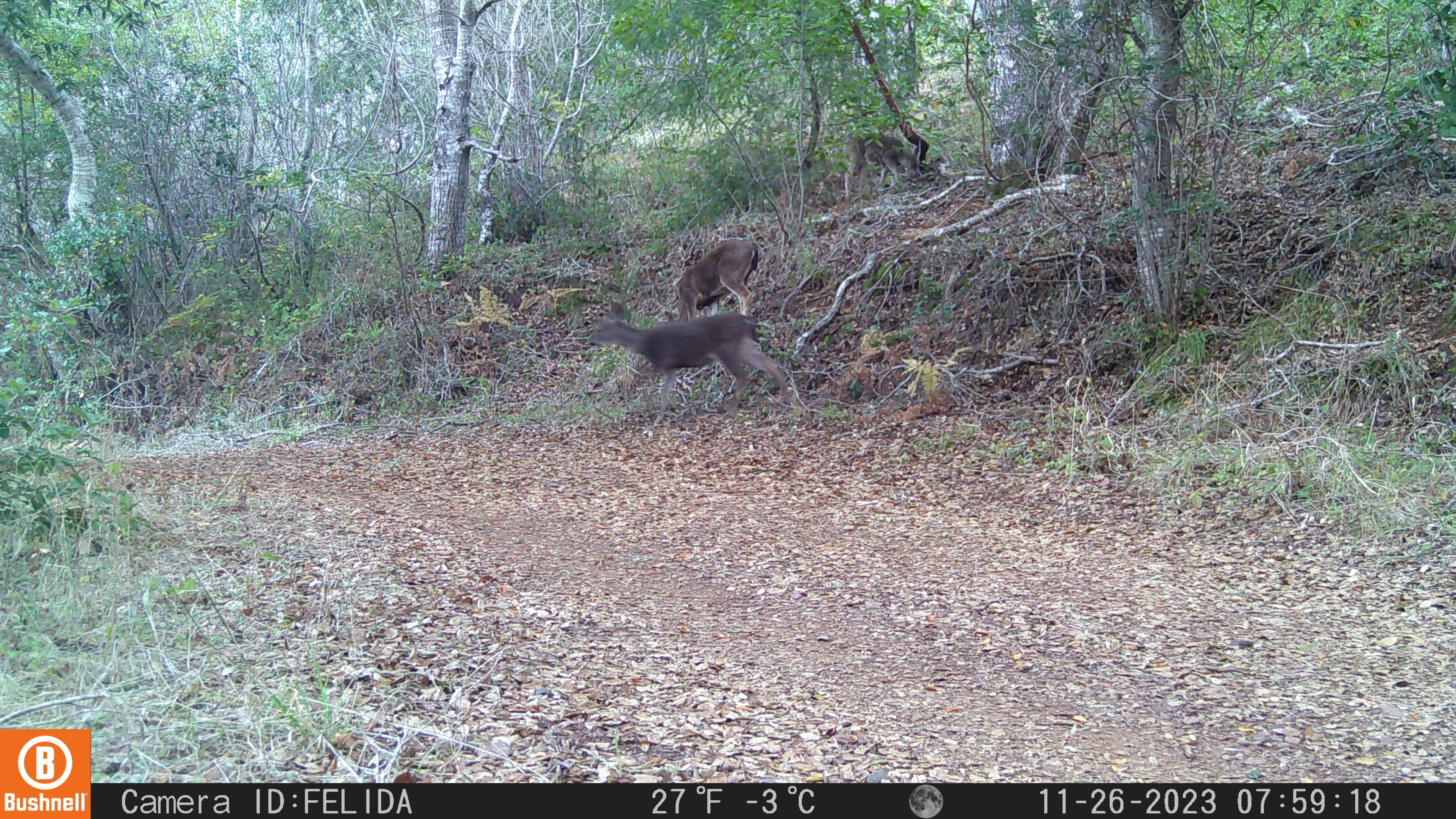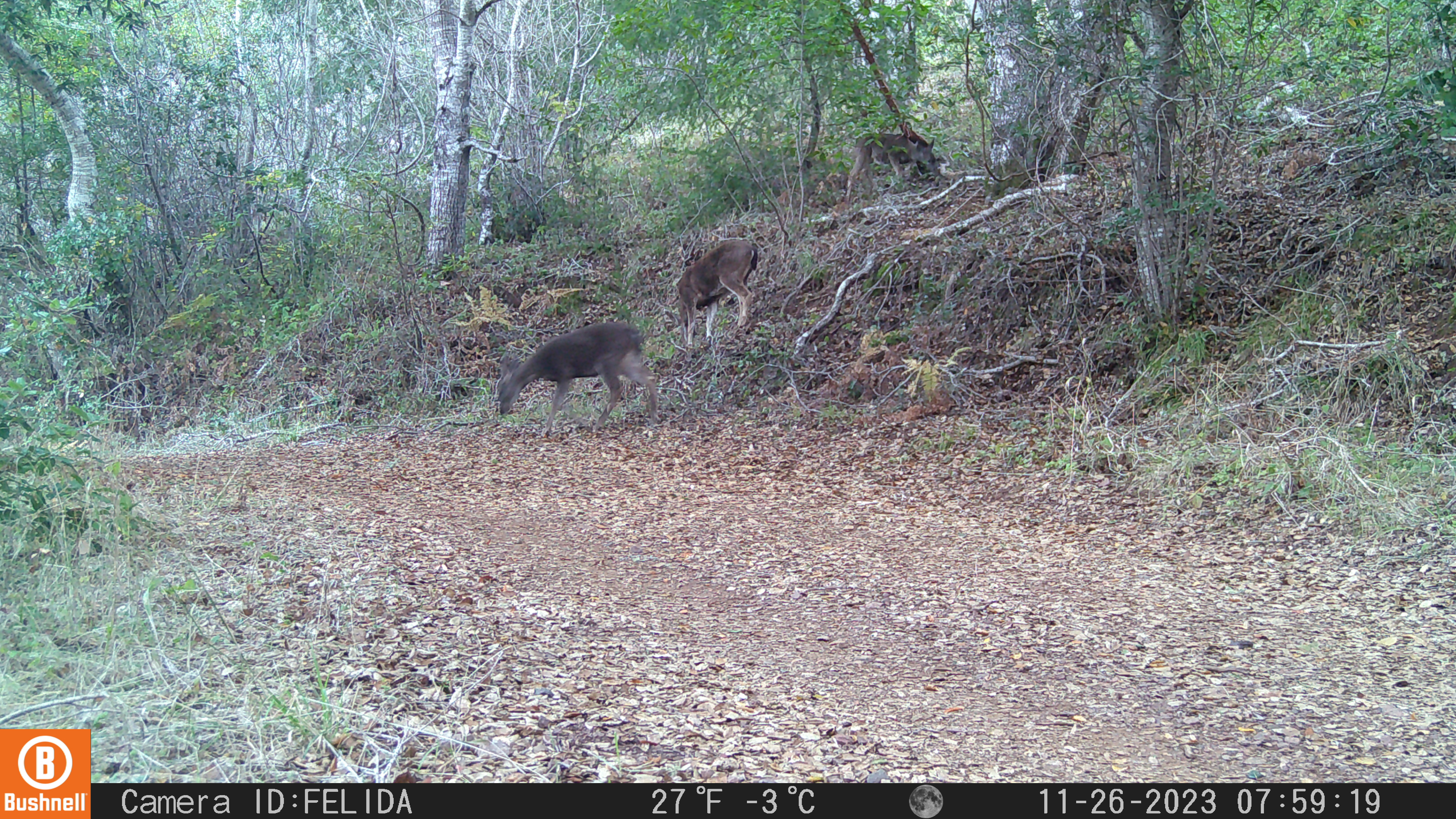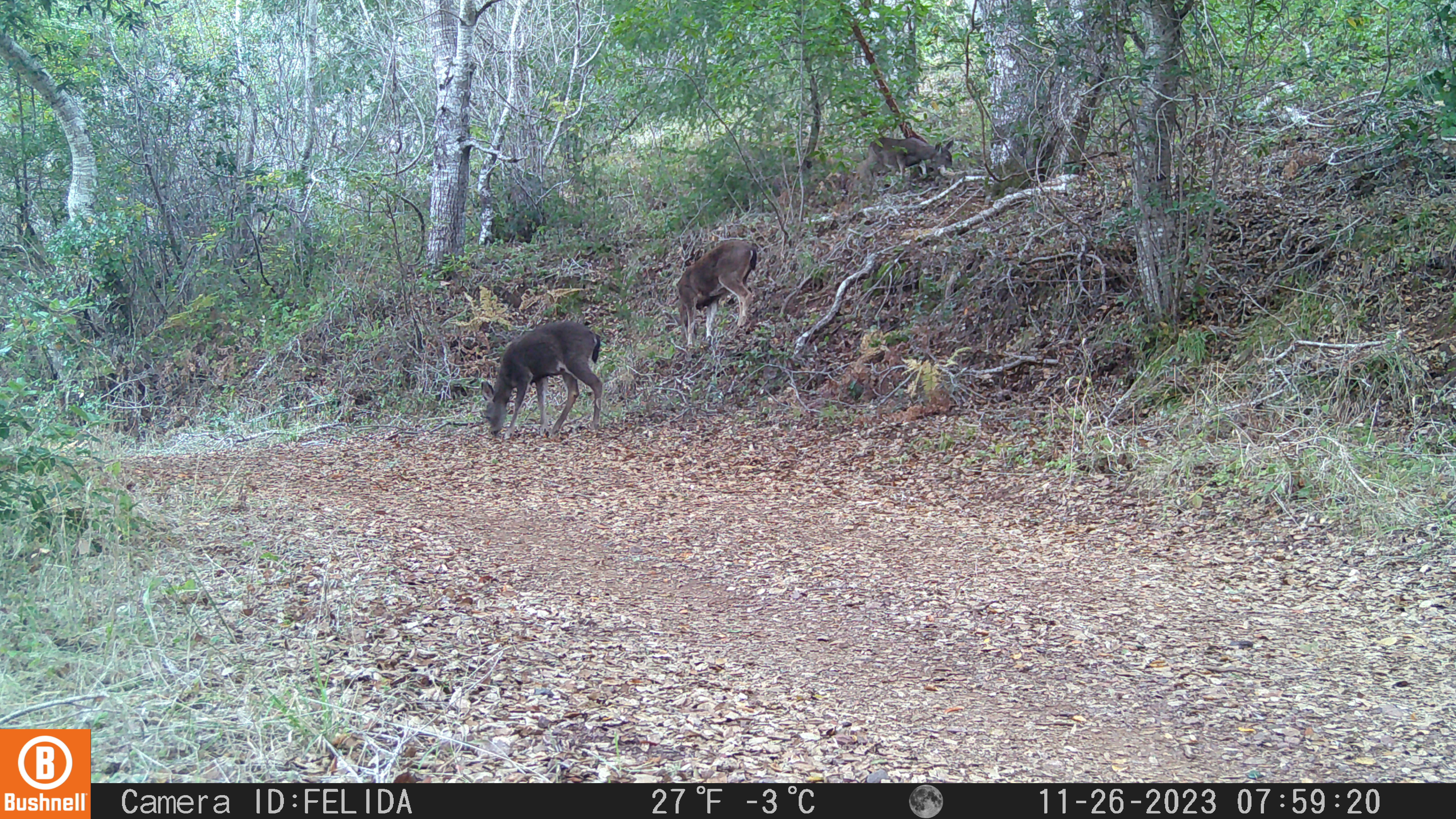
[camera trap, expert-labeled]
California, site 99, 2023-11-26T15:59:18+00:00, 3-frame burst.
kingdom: Animalia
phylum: Chordata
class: Mammalia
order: Artiodactyla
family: Cervidae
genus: Odocoileus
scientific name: Odocoileus hemionus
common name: mule deer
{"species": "mule deer (Odocoileus hemionus)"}